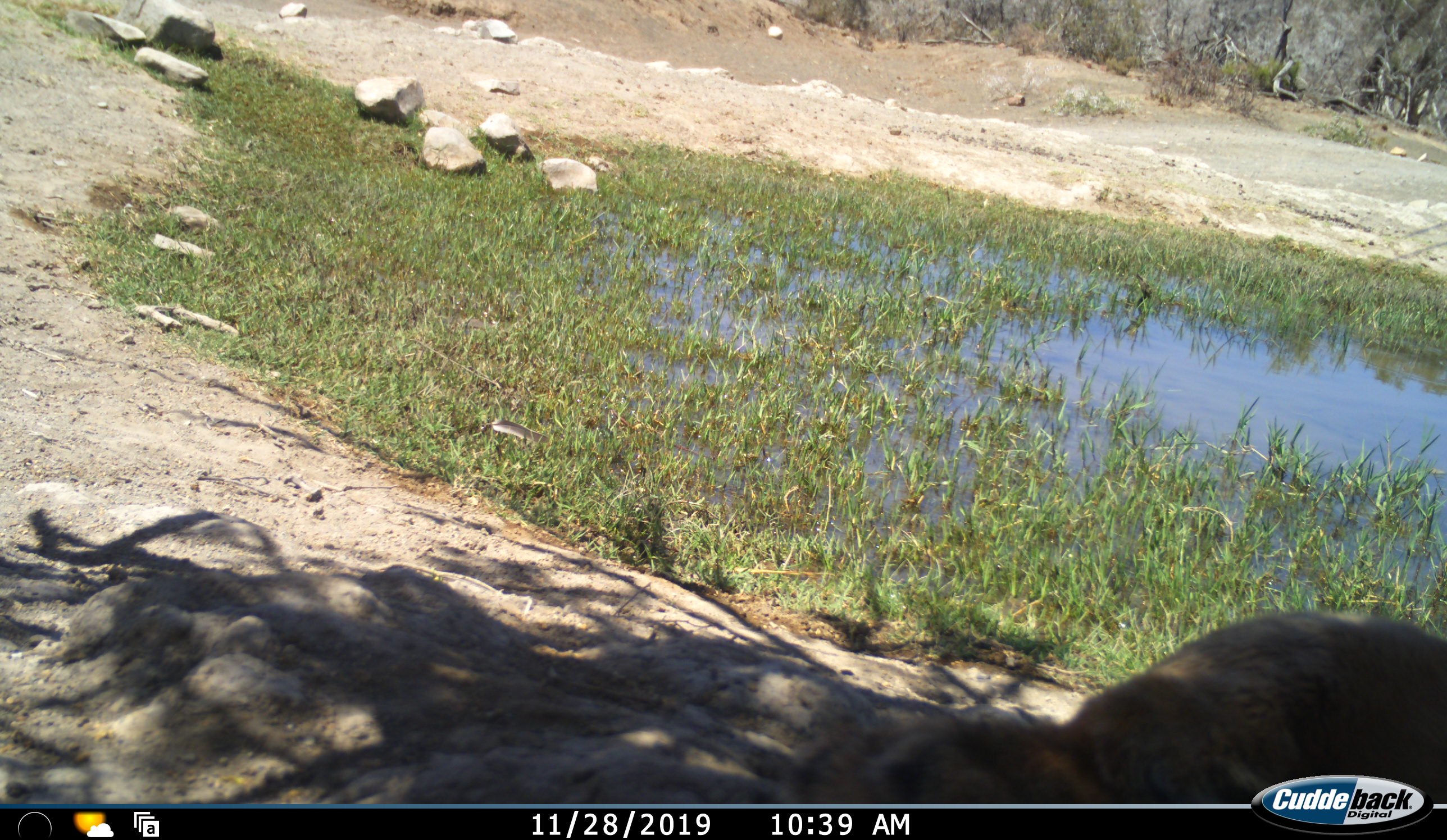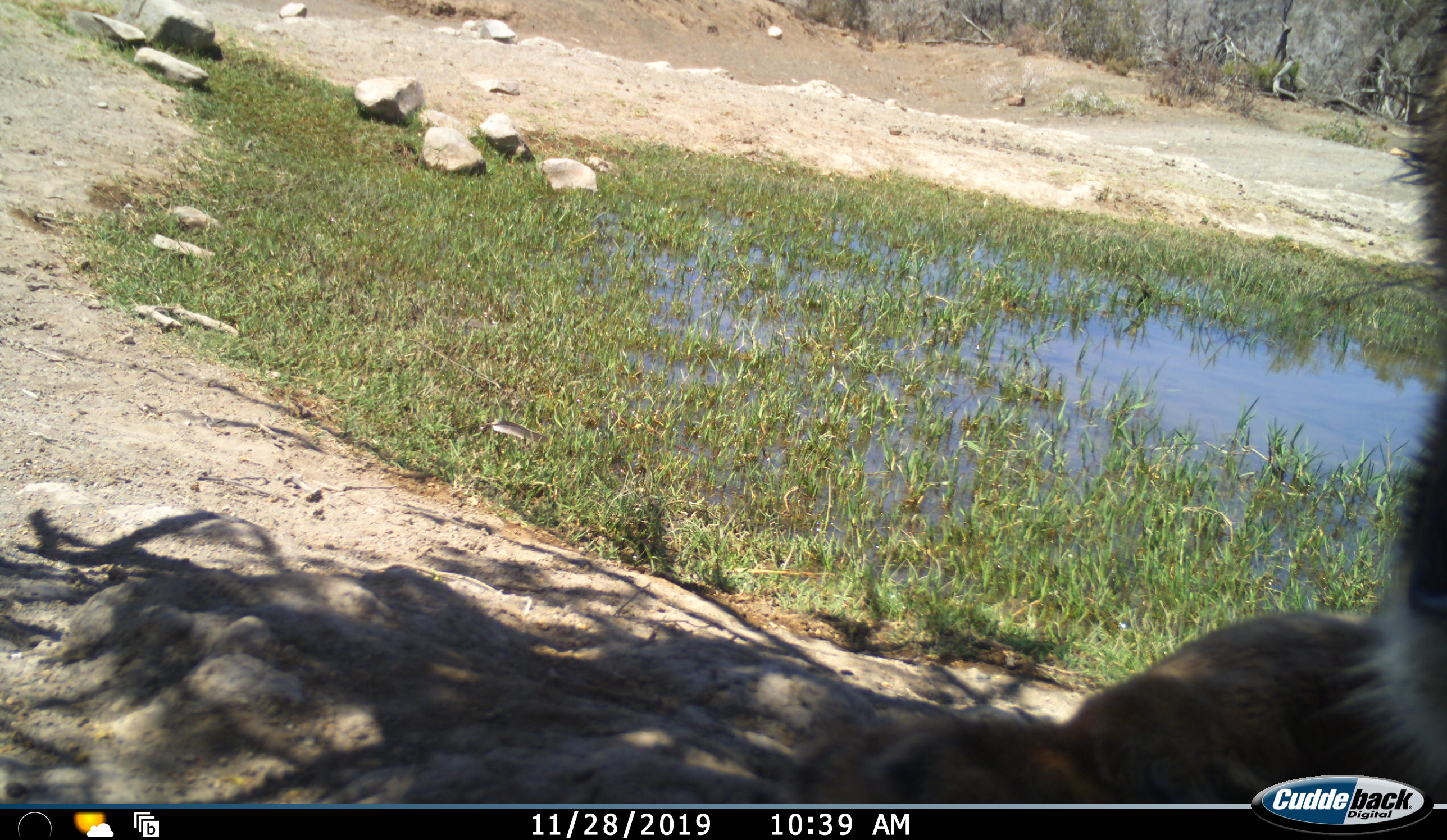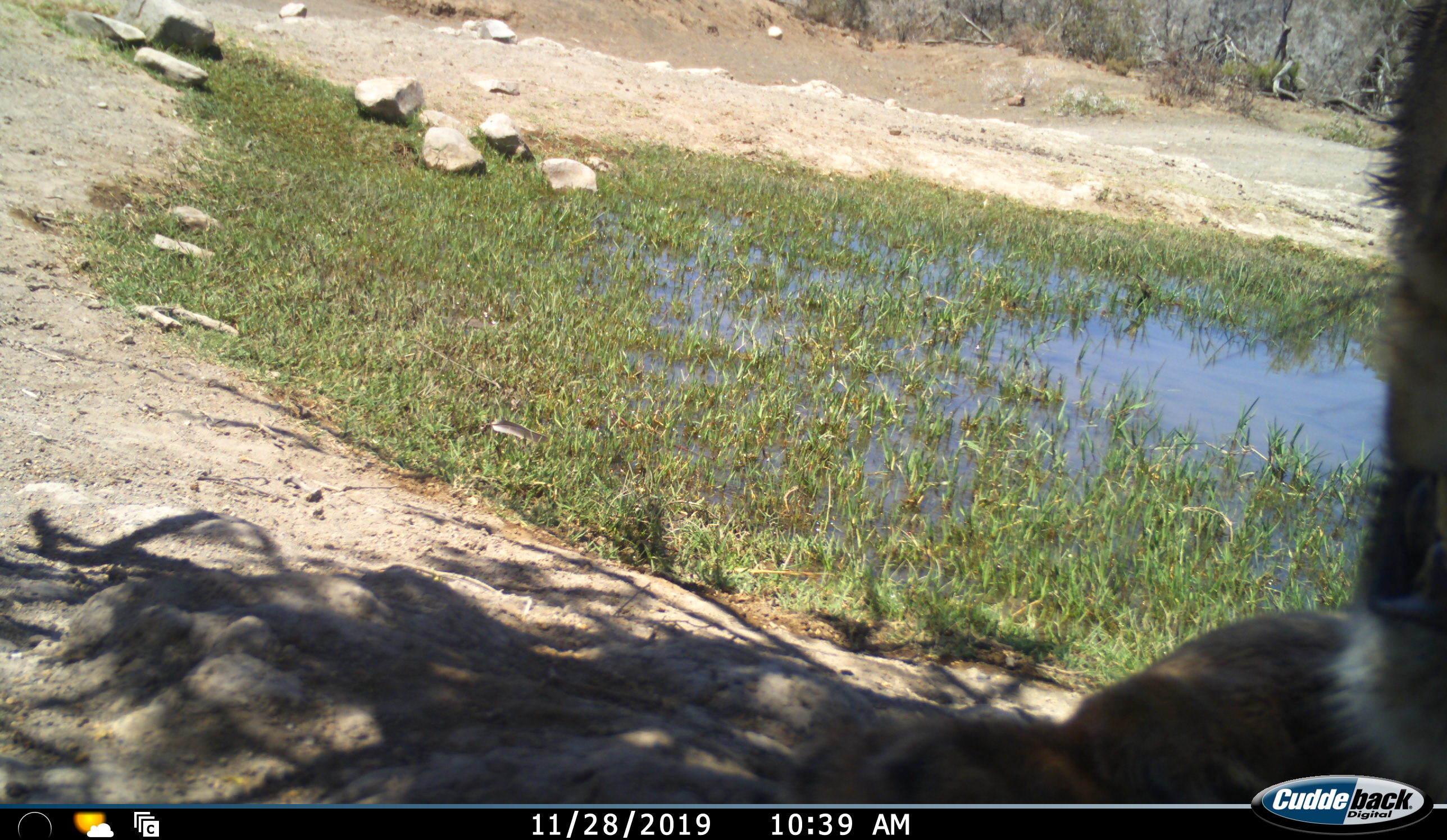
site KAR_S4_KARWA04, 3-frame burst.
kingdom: Animalia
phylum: Chordata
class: Mammalia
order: Carnivora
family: Felidae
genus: Panthera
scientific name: Panthera leo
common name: lion female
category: lionfemale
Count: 1.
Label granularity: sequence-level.